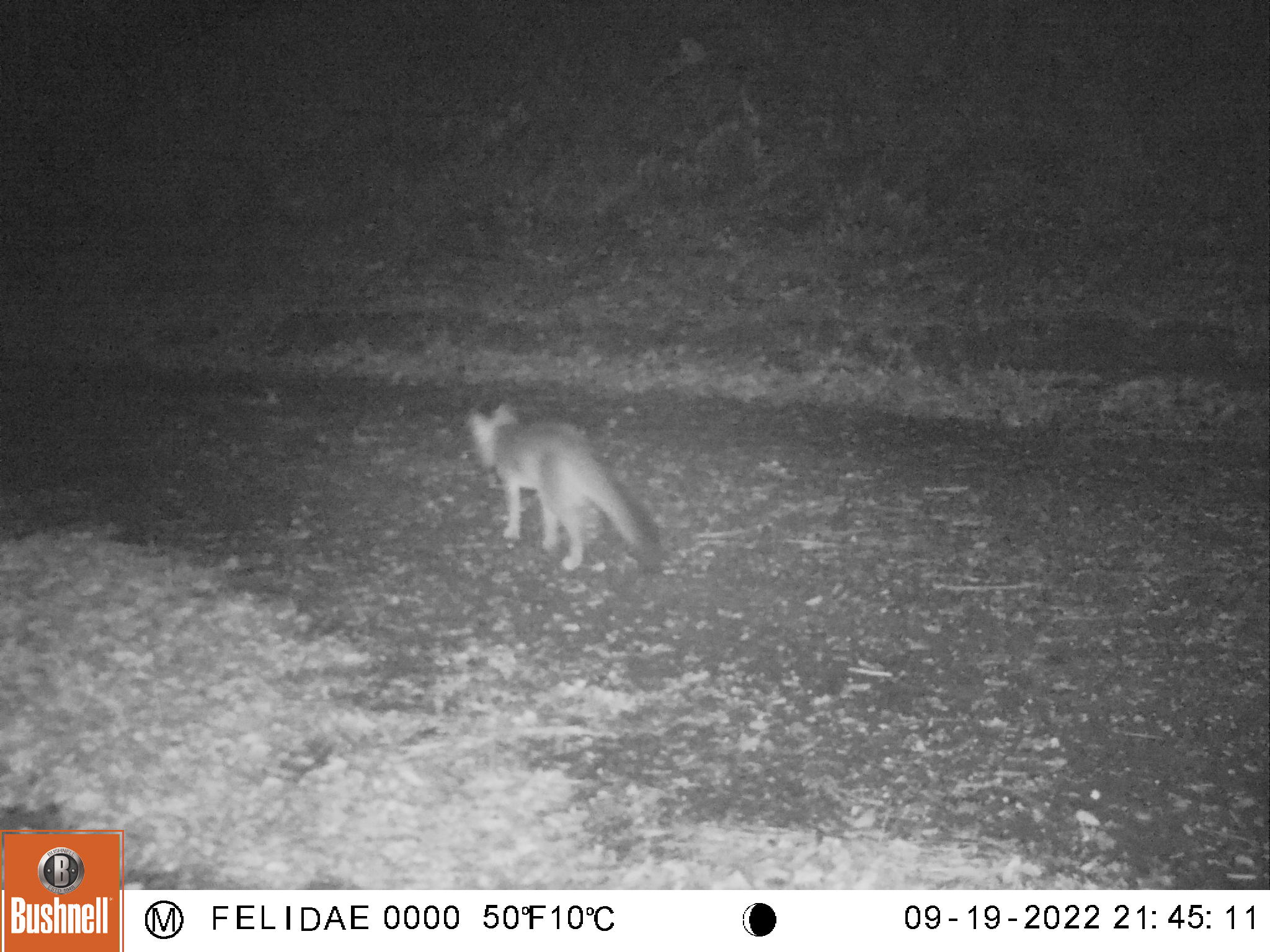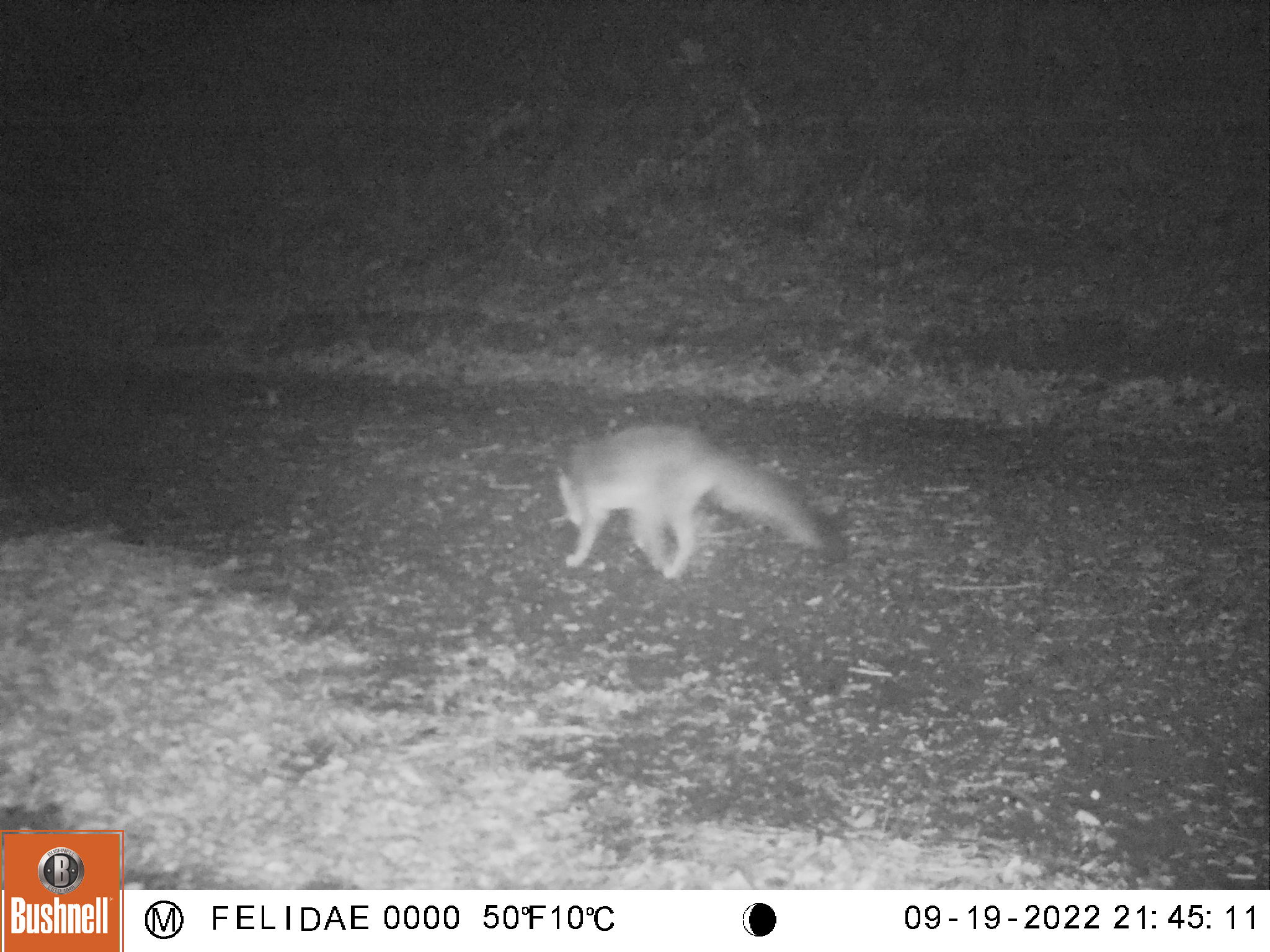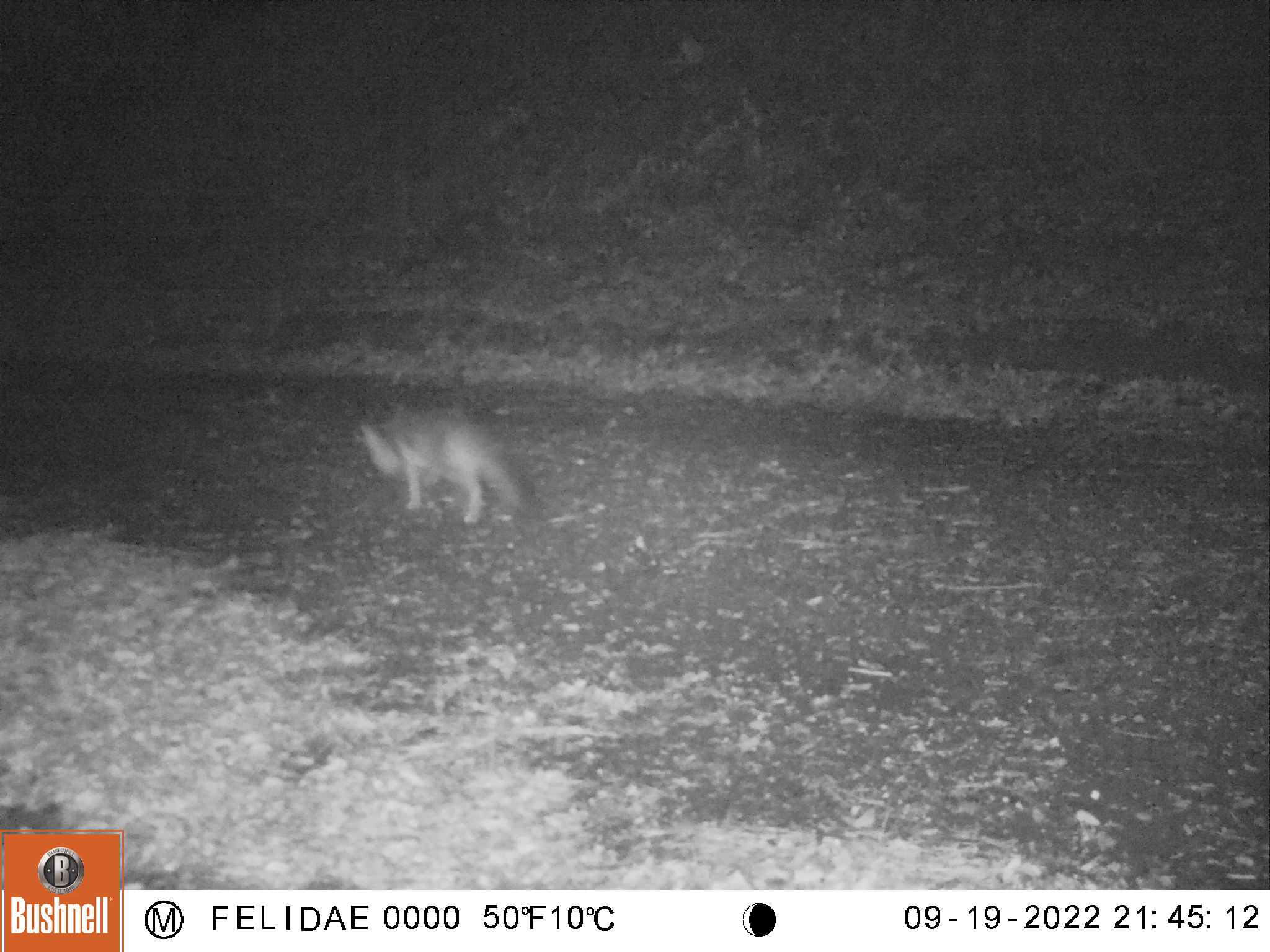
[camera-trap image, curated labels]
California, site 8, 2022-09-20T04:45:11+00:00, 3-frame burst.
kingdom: Animalia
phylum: Chordata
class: Mammalia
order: Carnivora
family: Canidae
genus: Urocyon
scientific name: Urocyon cinereoargenteus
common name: gray fox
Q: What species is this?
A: Gray fox (Urocyon cinereoargenteus).